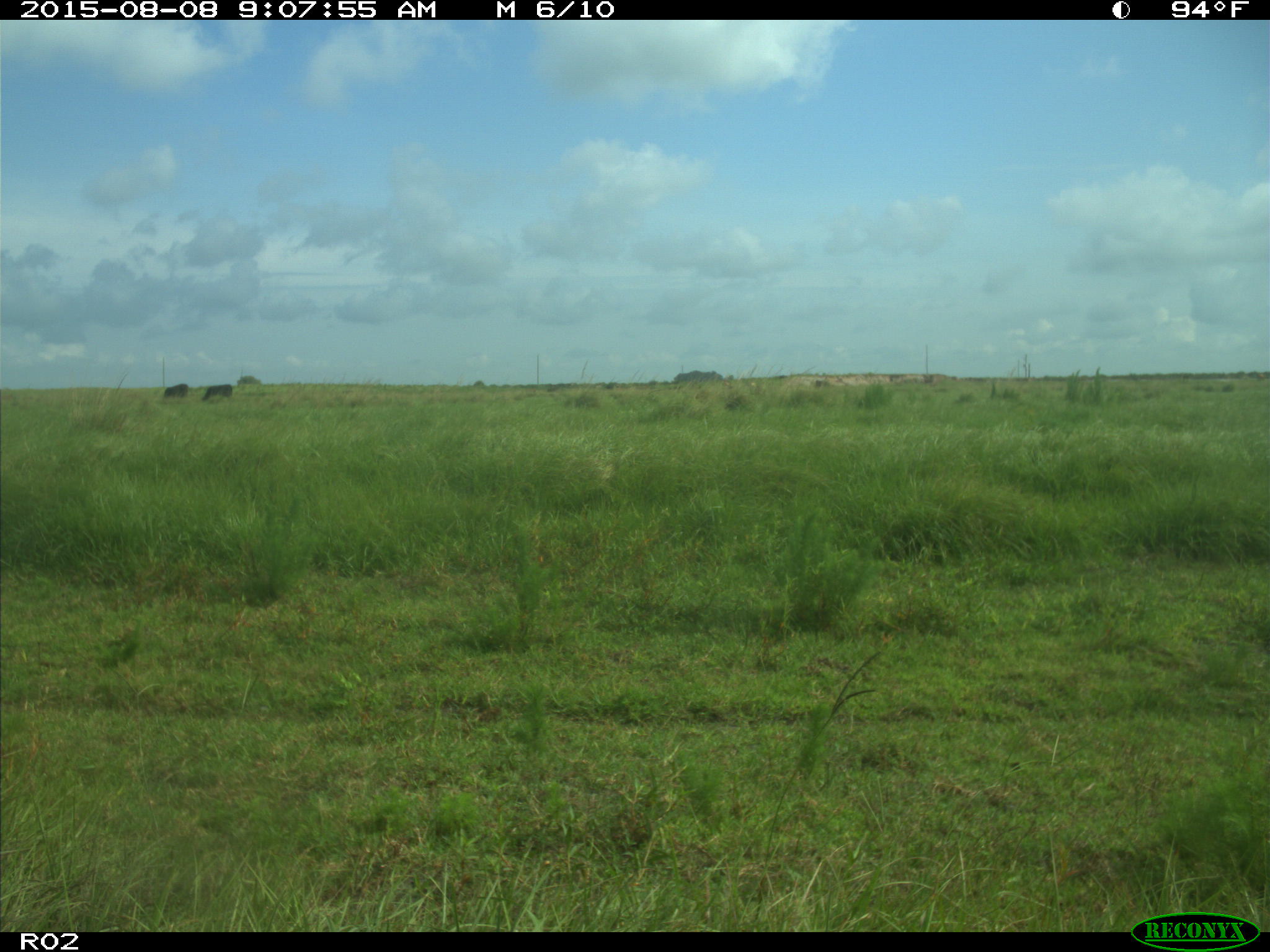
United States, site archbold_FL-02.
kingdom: Animalia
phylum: Chordata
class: Mammalia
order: Artiodactyla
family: Bovidae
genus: Bos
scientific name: Bos taurus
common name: domestic cow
Bos taurus (domestic cow).